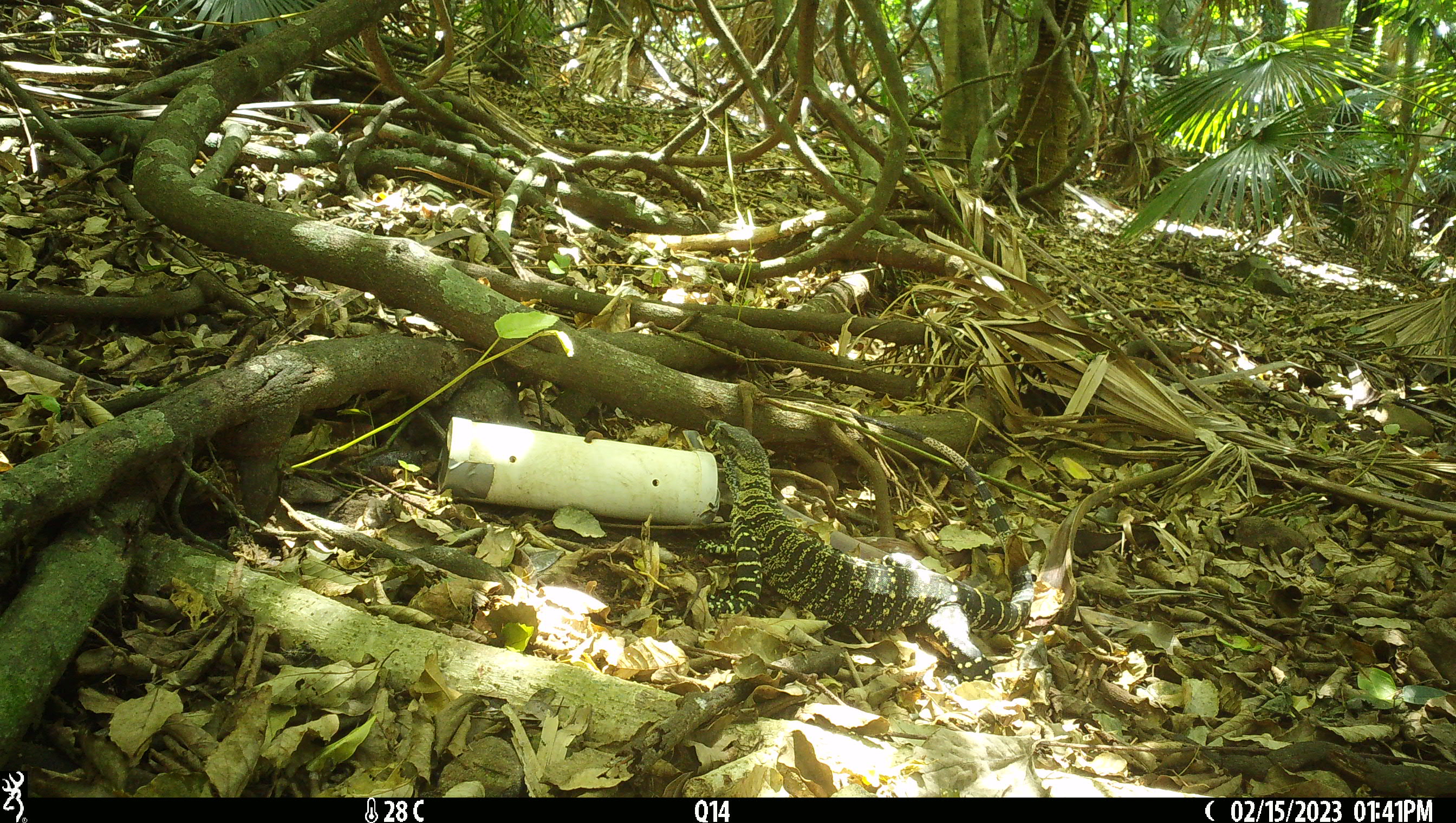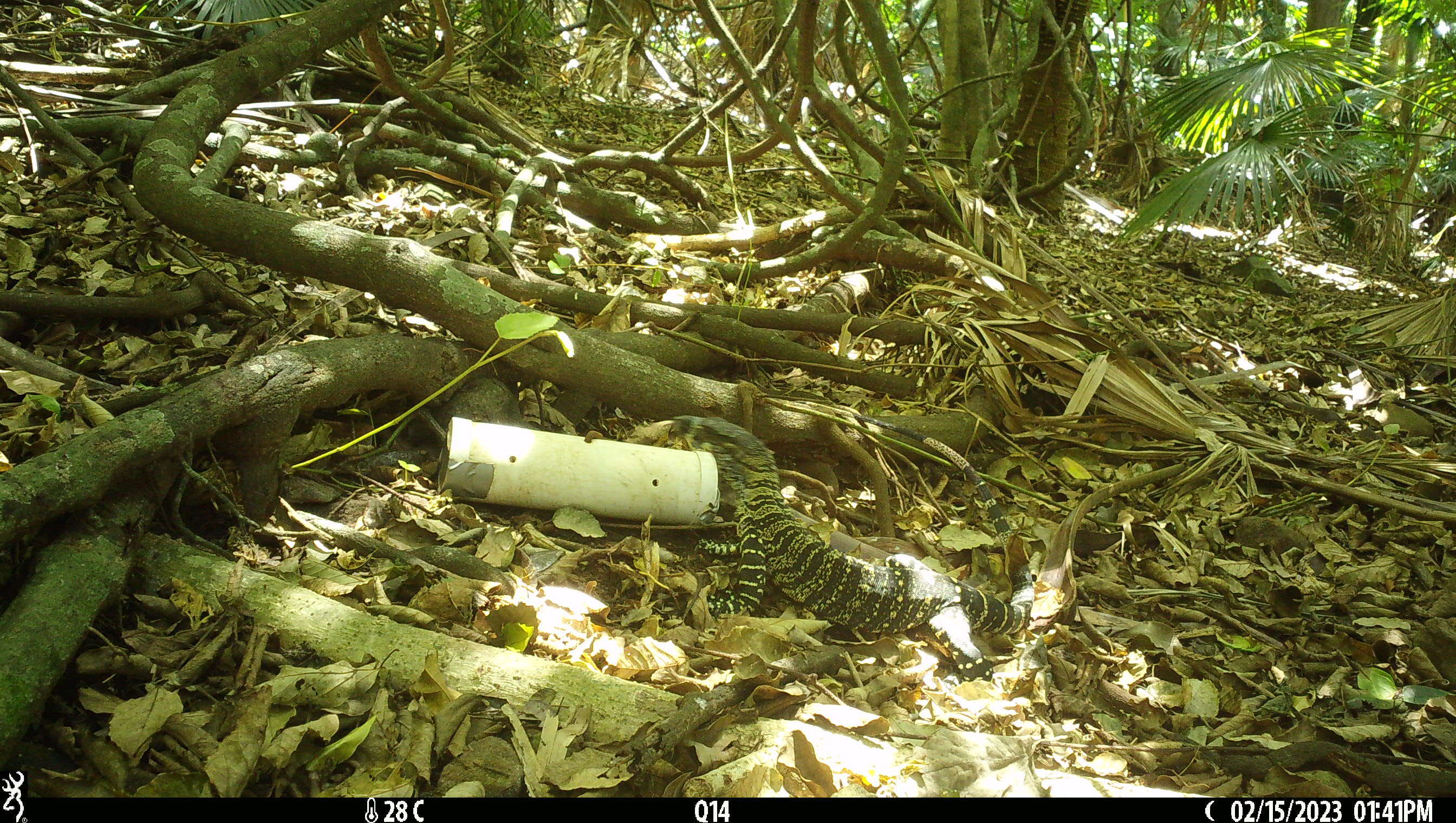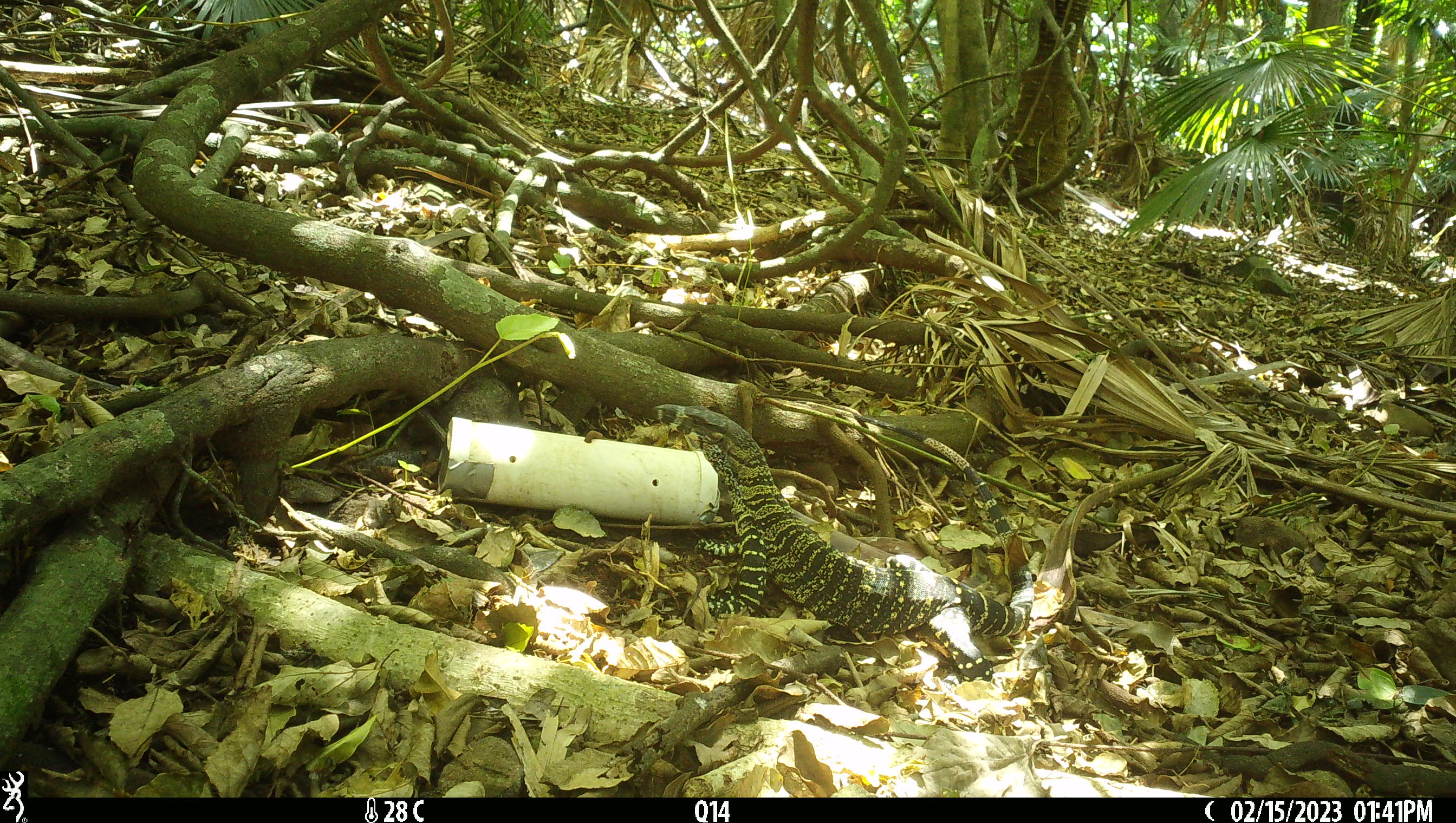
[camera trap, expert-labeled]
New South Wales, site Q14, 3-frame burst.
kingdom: Animalia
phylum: Chordata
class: Reptilia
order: Squamata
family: Varanidae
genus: Varanus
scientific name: Varanus varius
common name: lace monitor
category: goanna